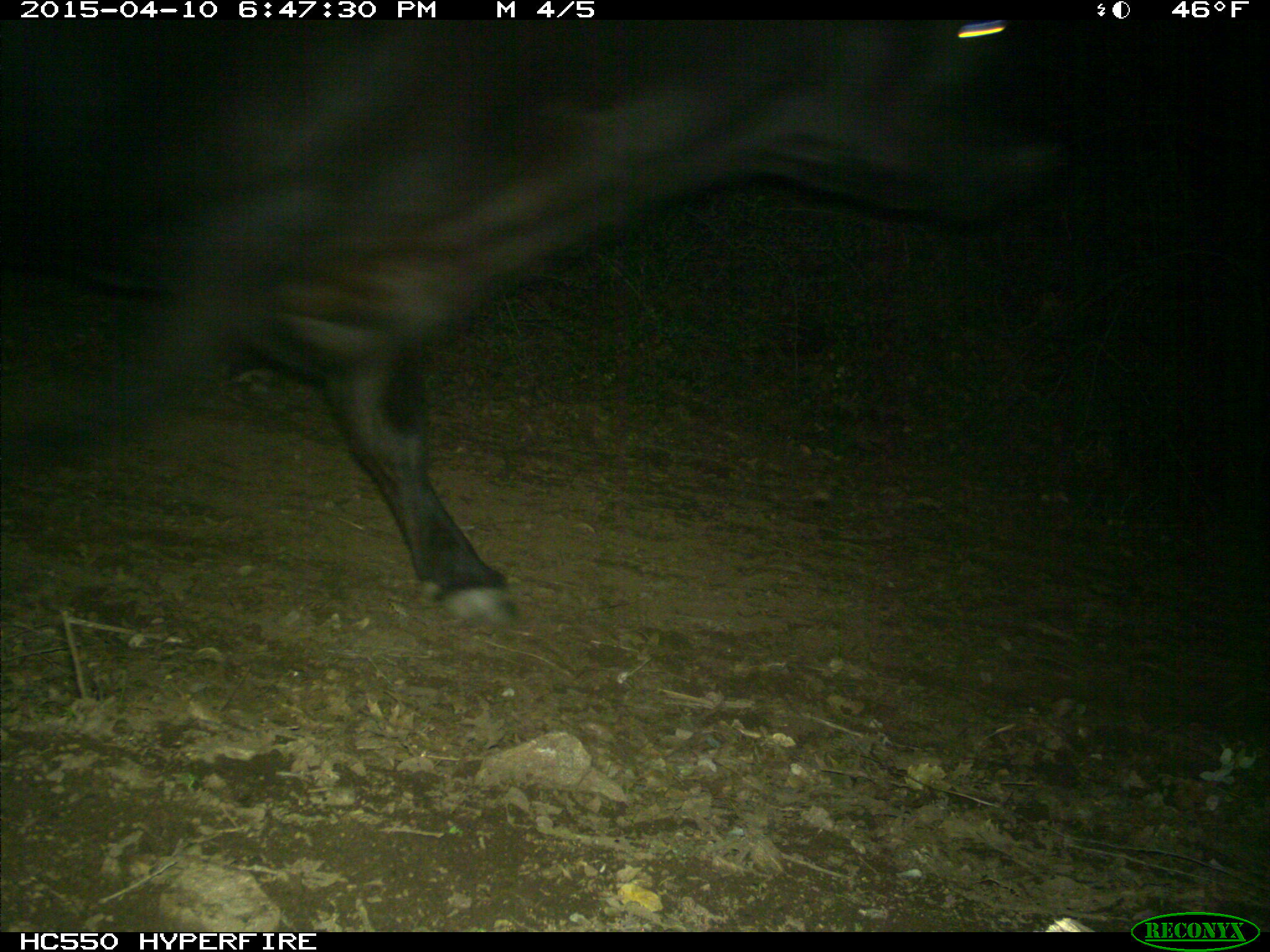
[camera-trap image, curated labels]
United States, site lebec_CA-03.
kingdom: Animalia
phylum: Chordata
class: Mammalia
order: Artiodactyla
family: Bovidae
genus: Bos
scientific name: Bos taurus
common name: domestic cow